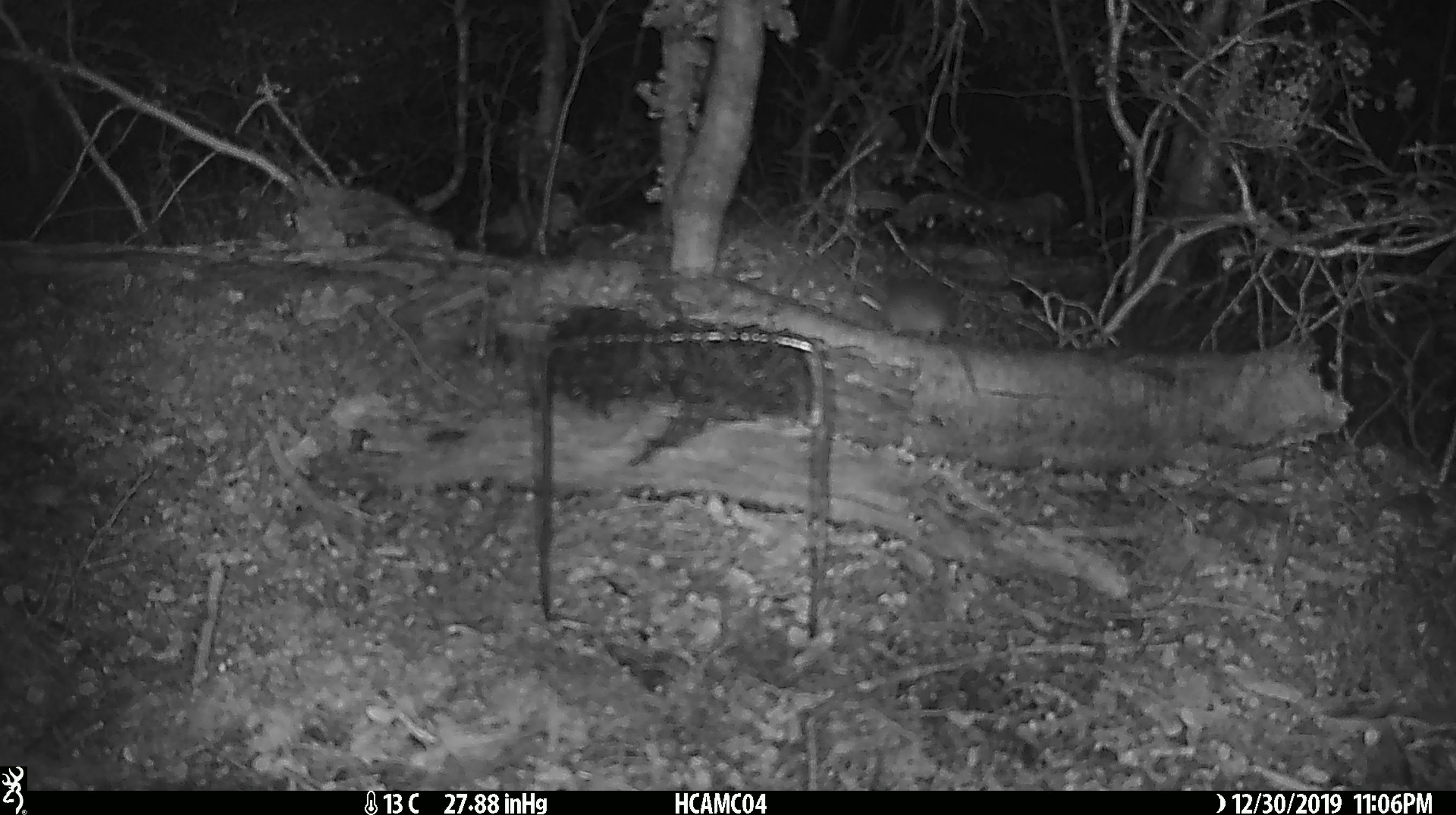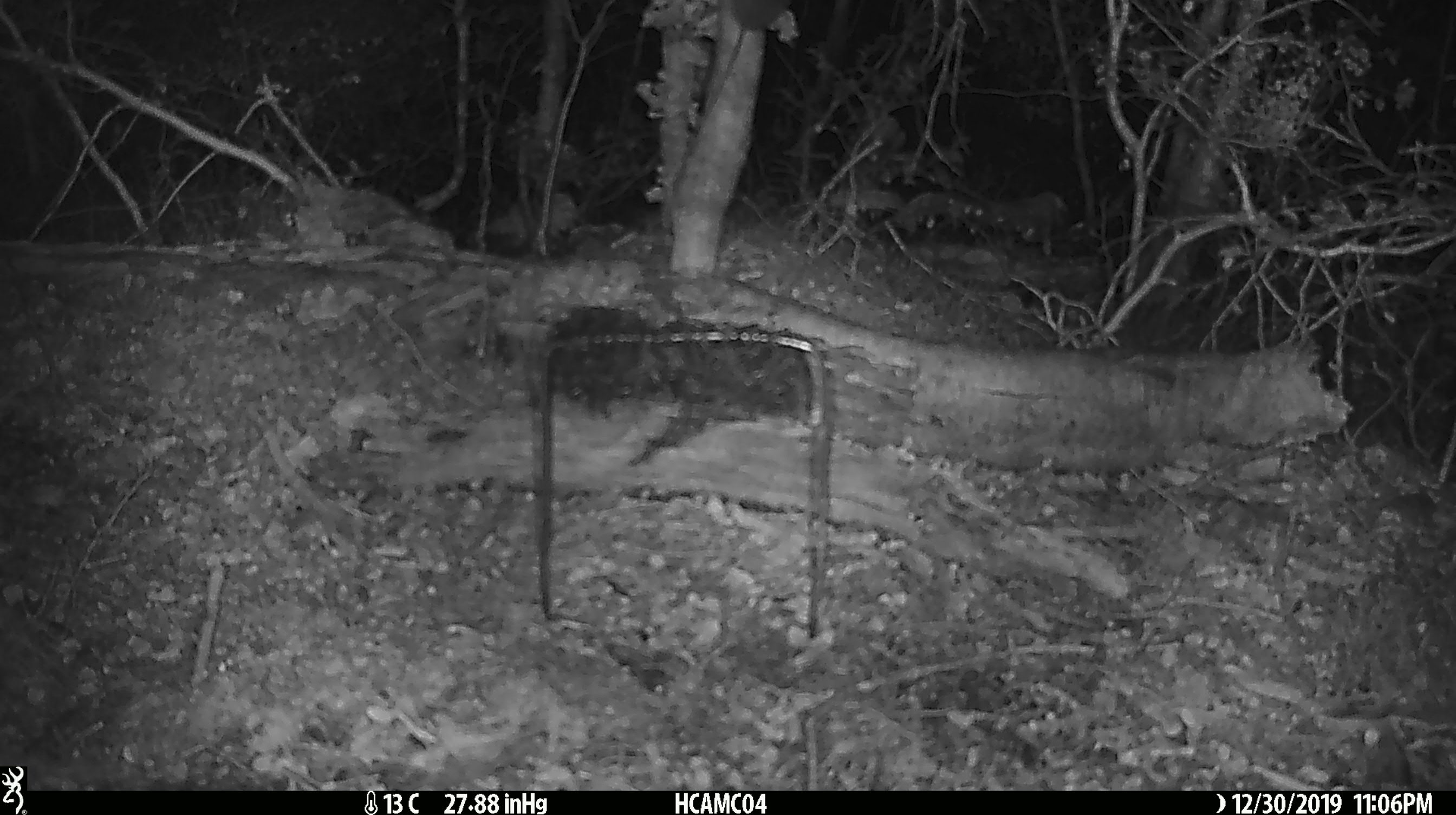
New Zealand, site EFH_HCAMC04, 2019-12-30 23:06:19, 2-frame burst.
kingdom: Animalia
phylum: Chordata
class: Mammalia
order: Rodentia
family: Muridae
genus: Mus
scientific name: Mus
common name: mouse